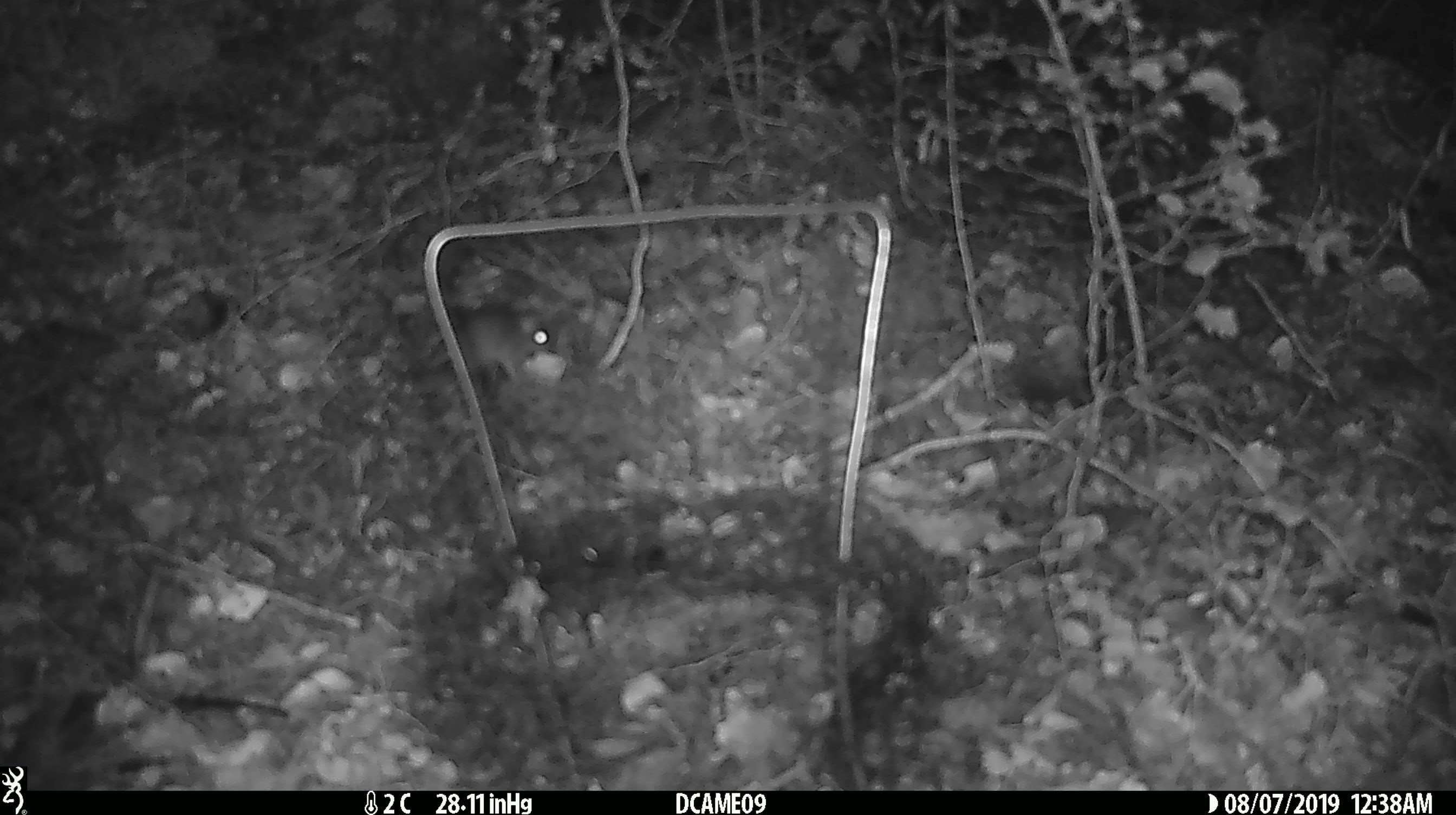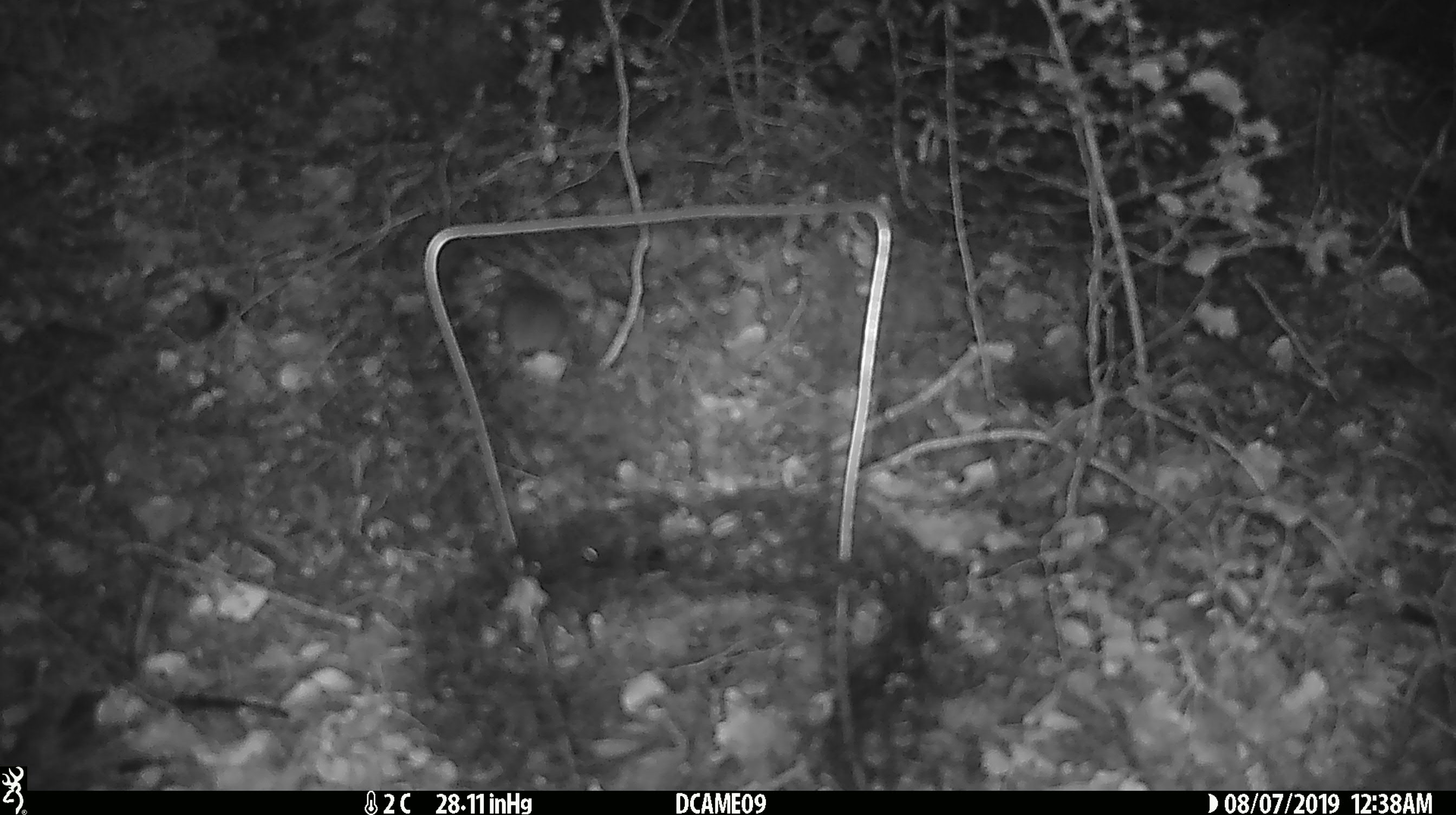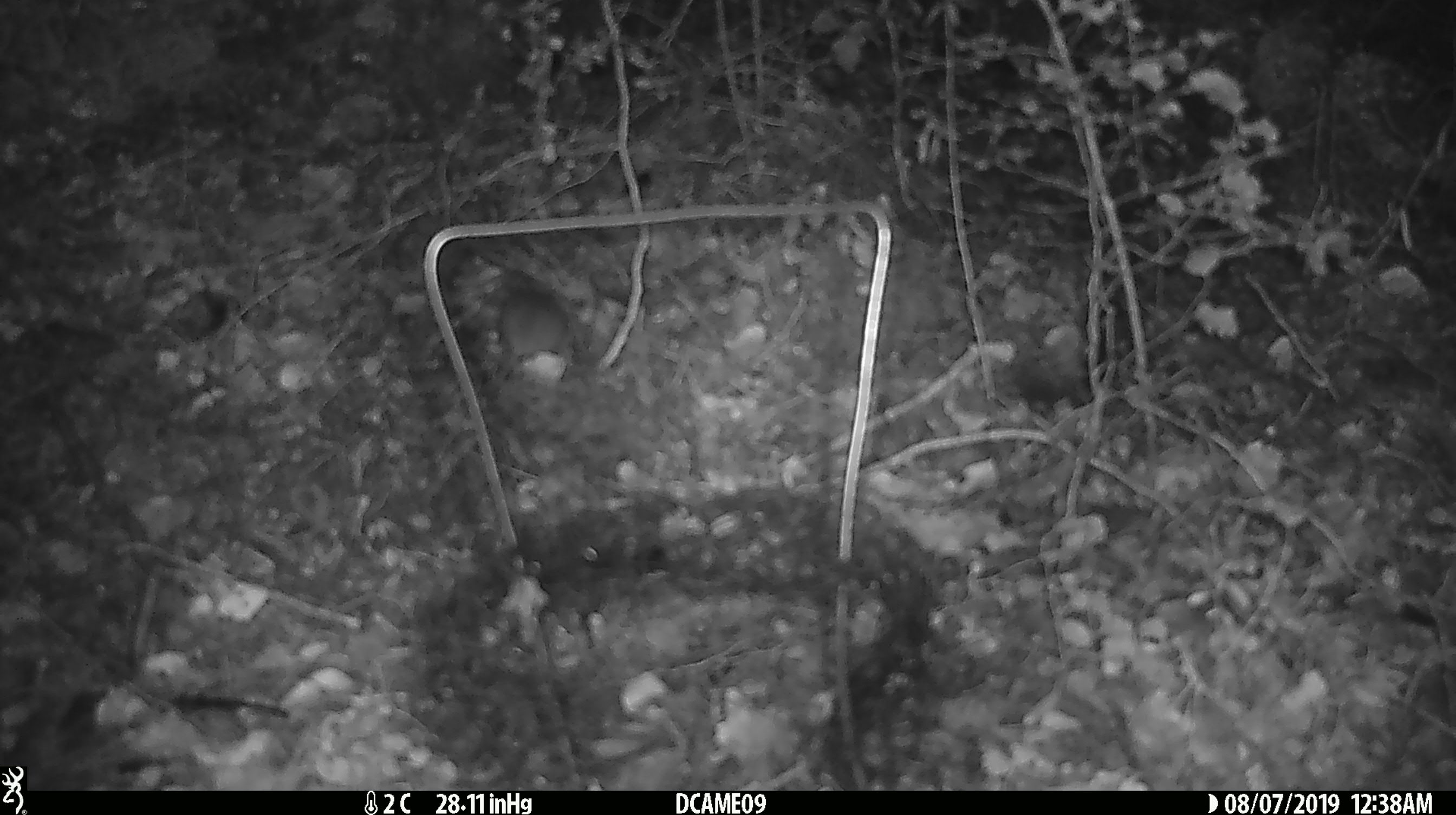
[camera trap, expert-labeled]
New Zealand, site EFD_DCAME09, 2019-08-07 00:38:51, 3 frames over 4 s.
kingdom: Animalia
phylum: Chordata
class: Mammalia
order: Rodentia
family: Muridae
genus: Mus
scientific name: Mus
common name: mouse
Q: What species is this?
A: Mouse (Mus).